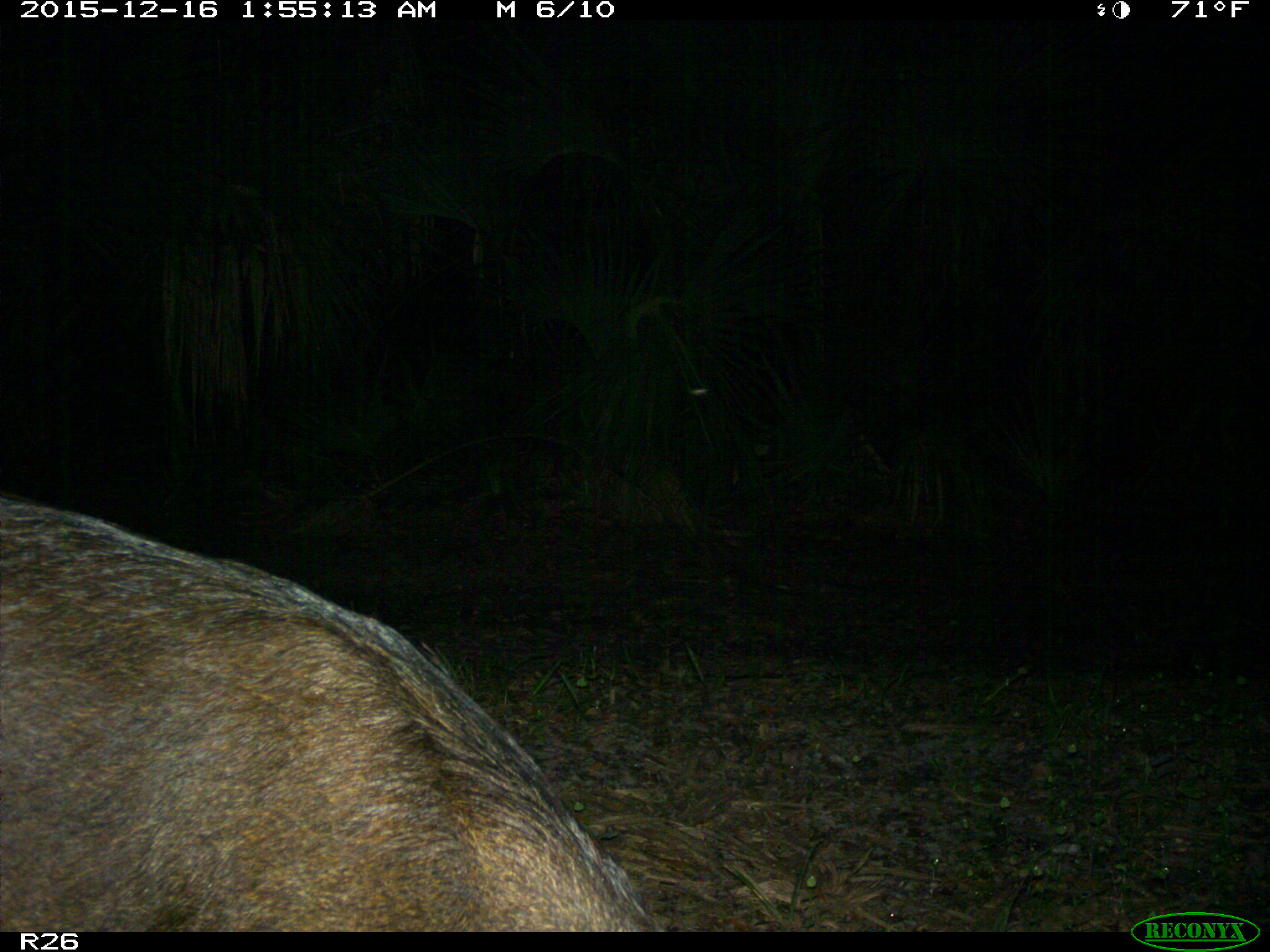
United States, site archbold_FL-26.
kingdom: Animalia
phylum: Chordata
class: Mammalia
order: Artiodactyla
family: Suidae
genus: Sus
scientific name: Sus scrofa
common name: wild boar